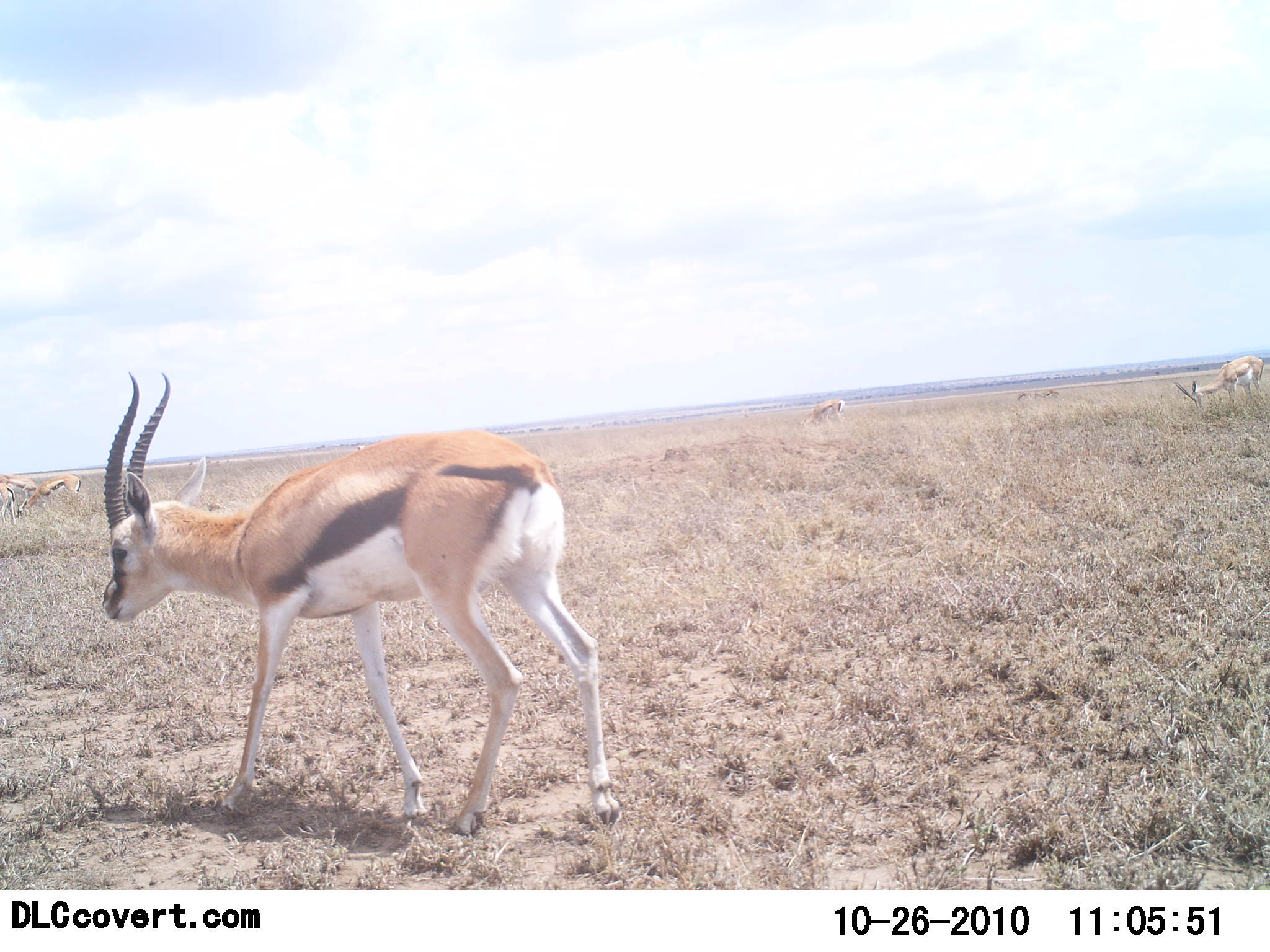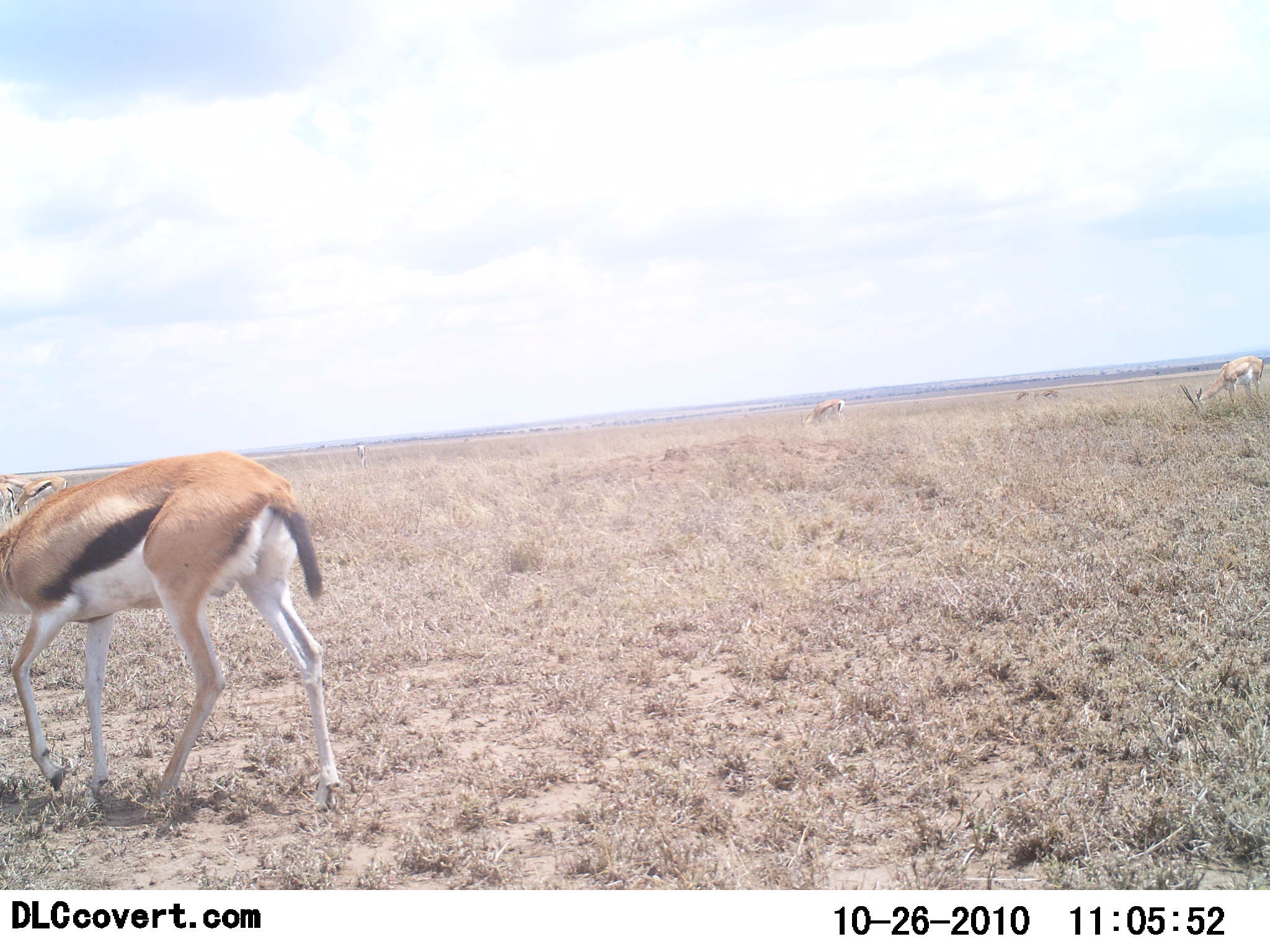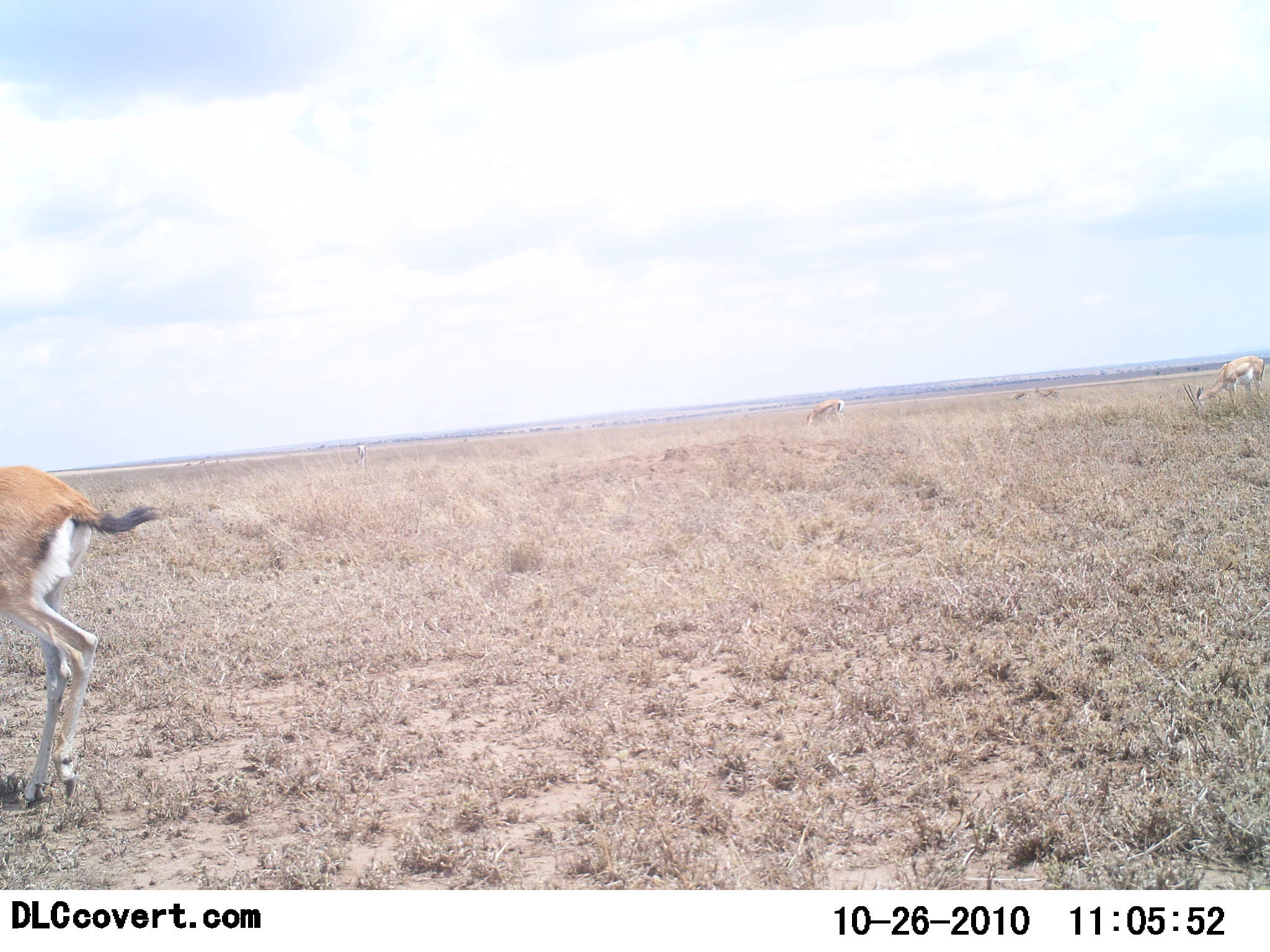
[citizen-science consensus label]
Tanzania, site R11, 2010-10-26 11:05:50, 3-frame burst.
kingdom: Animalia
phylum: Chordata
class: Mammalia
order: Artiodactyla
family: Bovidae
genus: Eudorcas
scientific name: Eudorcas thomsonii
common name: thomson's gazelle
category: gazellethomsons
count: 5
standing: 29%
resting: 7%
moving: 93%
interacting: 0%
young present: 0%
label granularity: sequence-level